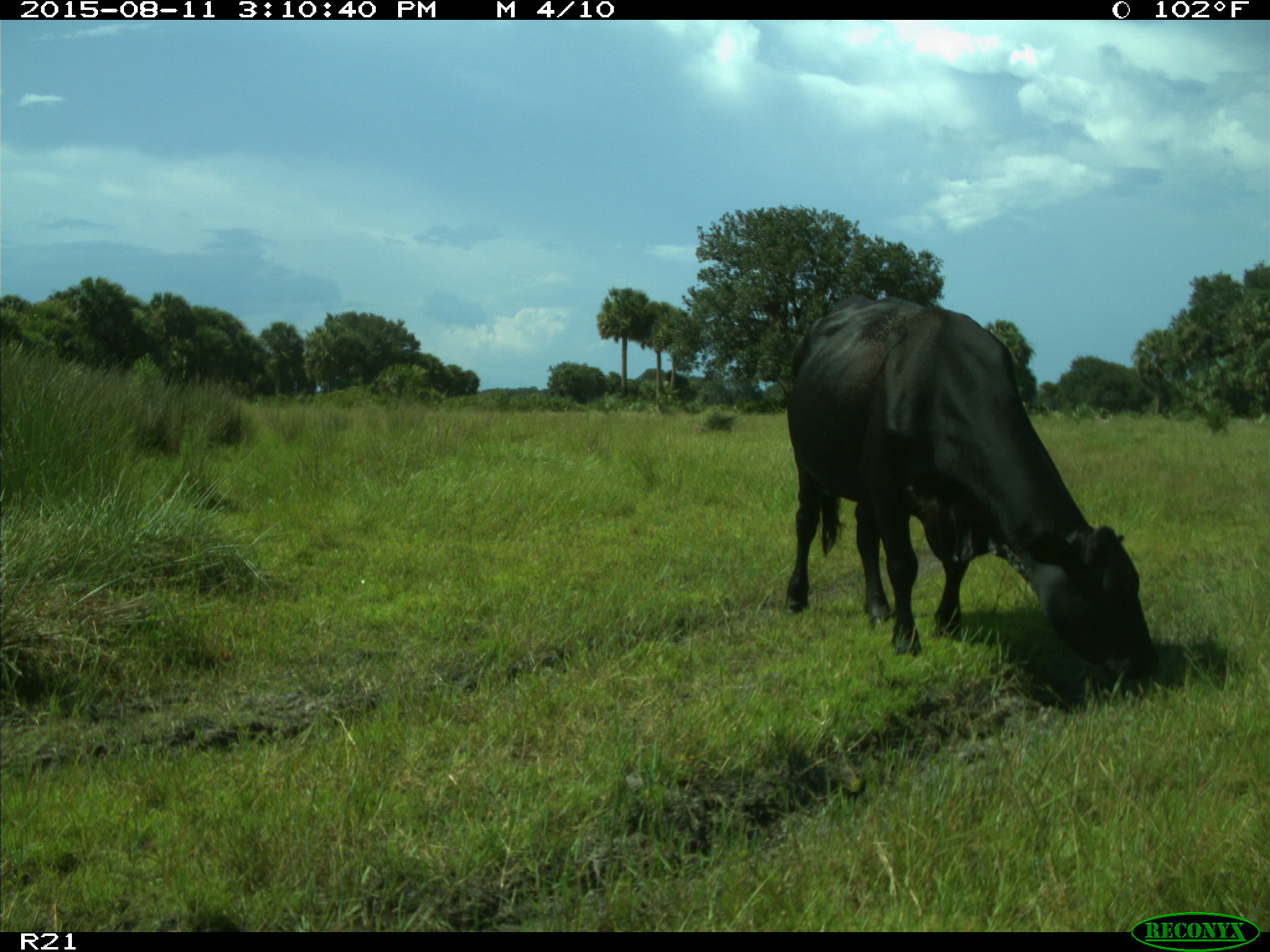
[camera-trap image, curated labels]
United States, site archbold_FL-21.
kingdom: Animalia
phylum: Chordata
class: Mammalia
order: Artiodactyla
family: Bovidae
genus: Bos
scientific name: Bos taurus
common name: domestic cow